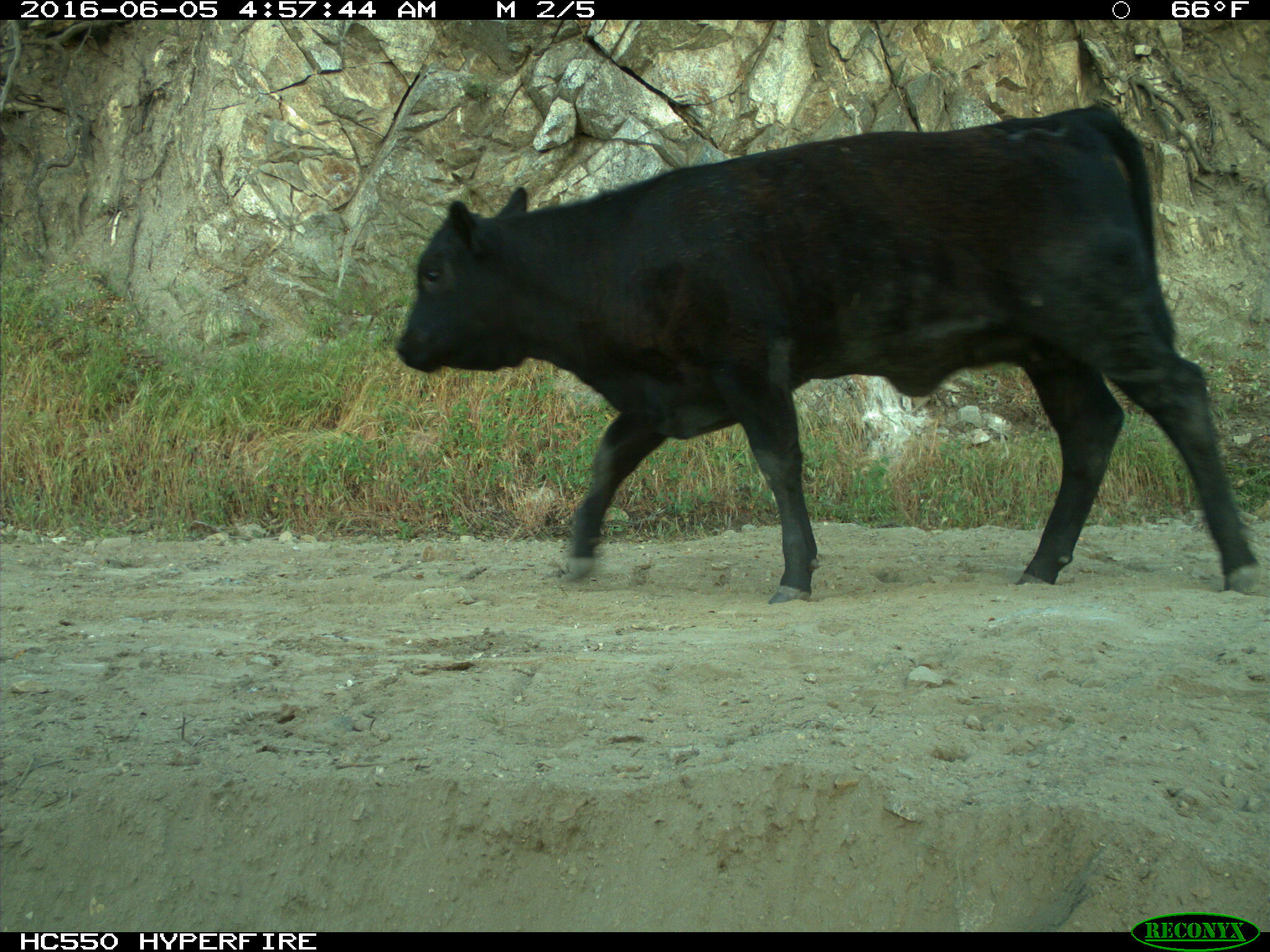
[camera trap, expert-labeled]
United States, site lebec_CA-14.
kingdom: Animalia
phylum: Chordata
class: Mammalia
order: Artiodactyla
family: Bovidae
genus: Bos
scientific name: Bos taurus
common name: domestic cow